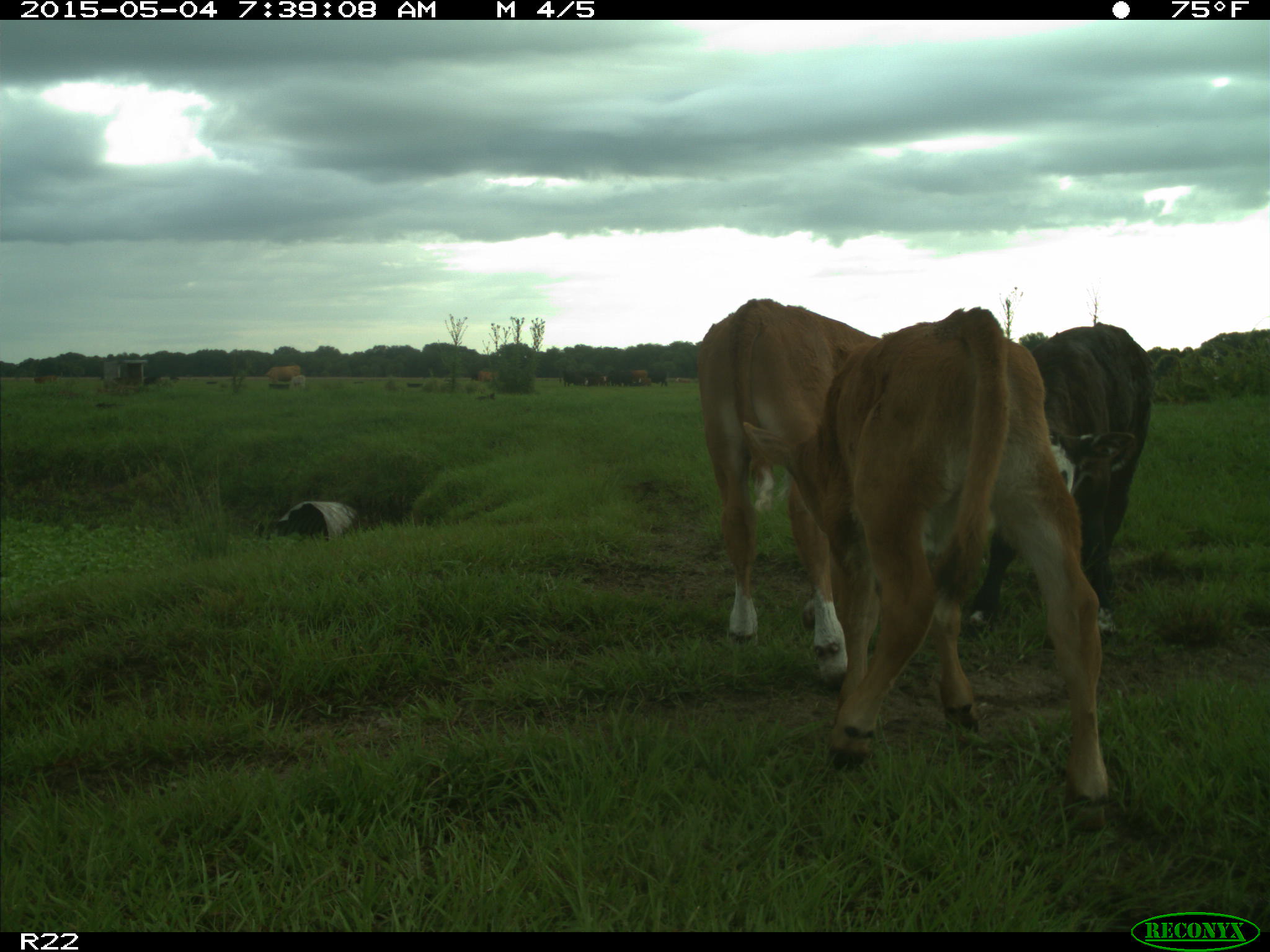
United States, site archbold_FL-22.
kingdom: Animalia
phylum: Chordata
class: Mammalia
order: Artiodactyla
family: Bovidae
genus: Bos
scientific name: Bos taurus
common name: domestic cow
Bos taurus (domestic cow).